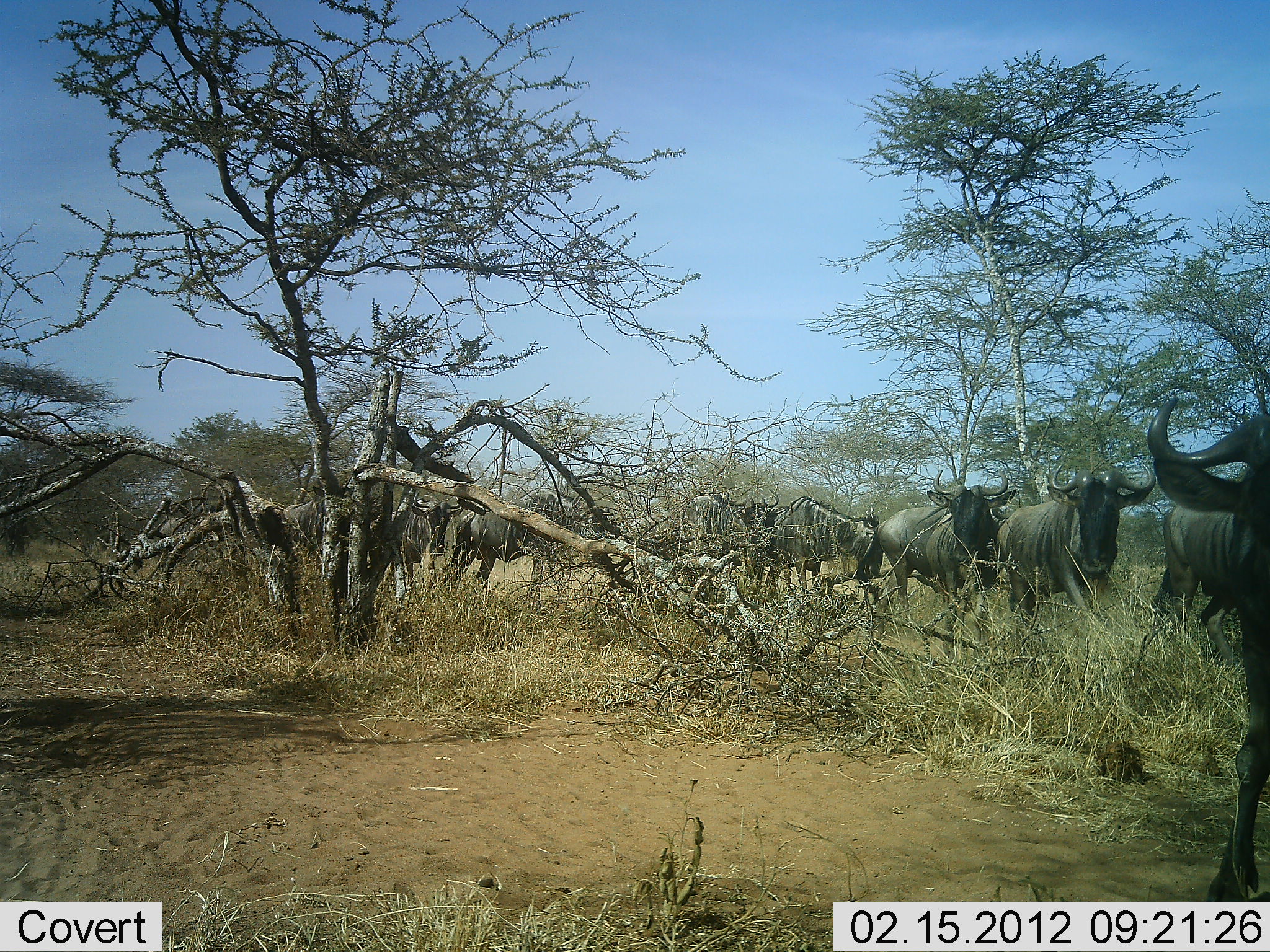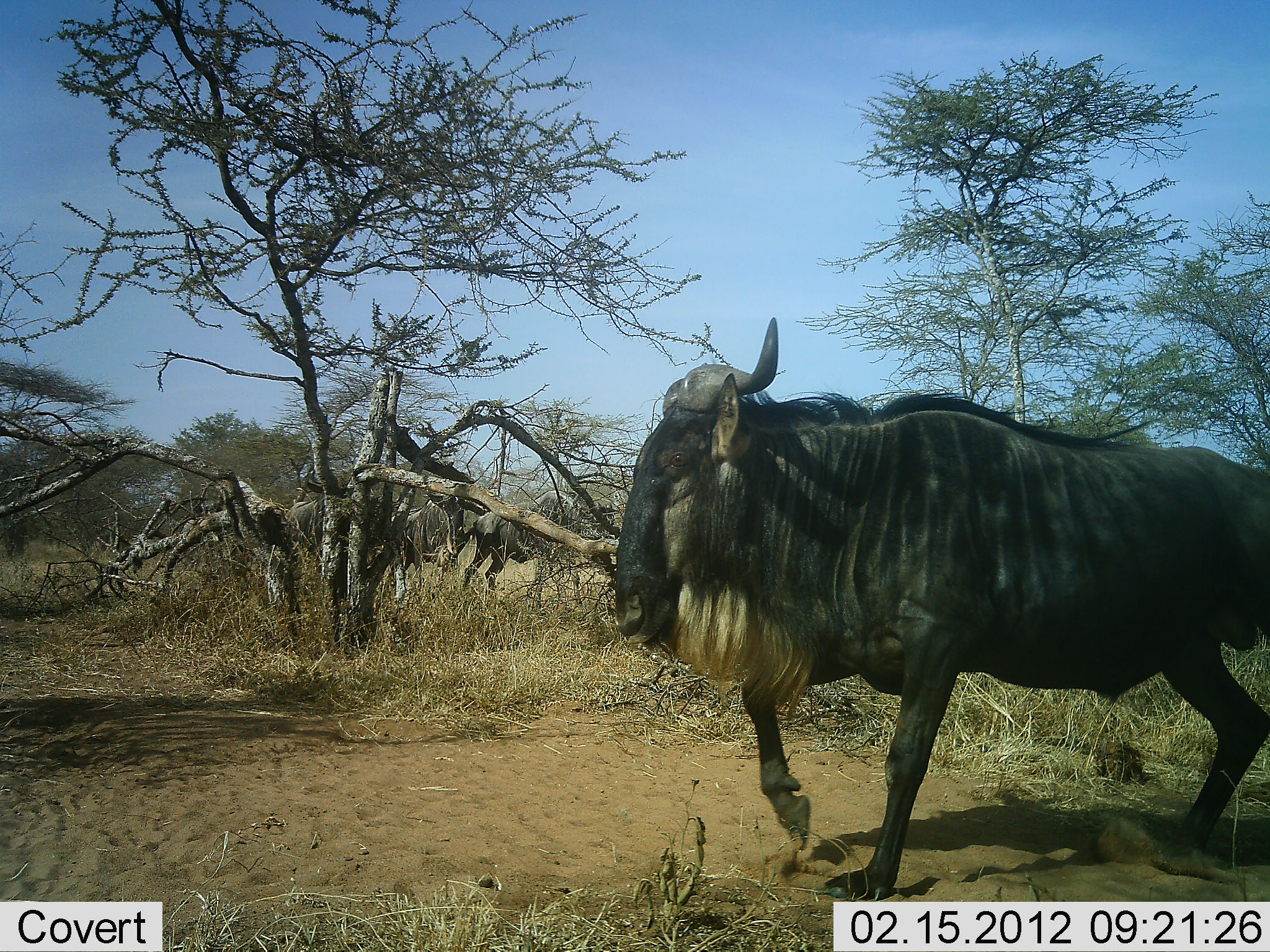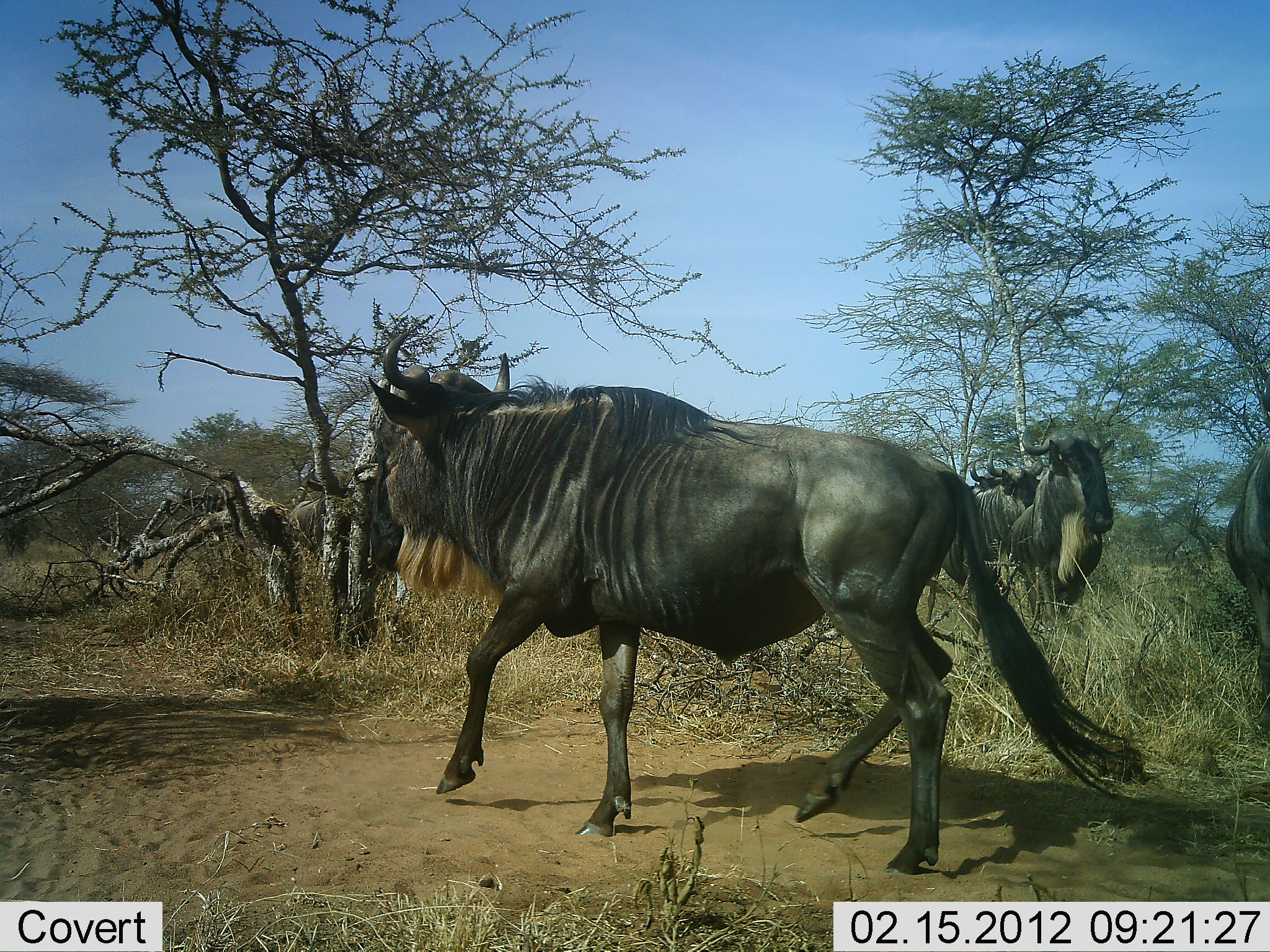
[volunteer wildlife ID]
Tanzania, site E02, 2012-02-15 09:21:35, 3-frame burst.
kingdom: Animalia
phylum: Chordata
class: Mammalia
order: Artiodactyla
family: Bovidae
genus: Connochaetes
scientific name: Connochaetes taurinus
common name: blue wildebeest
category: wildebeest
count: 10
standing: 38%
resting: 0%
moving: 94%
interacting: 0%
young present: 0%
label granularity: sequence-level